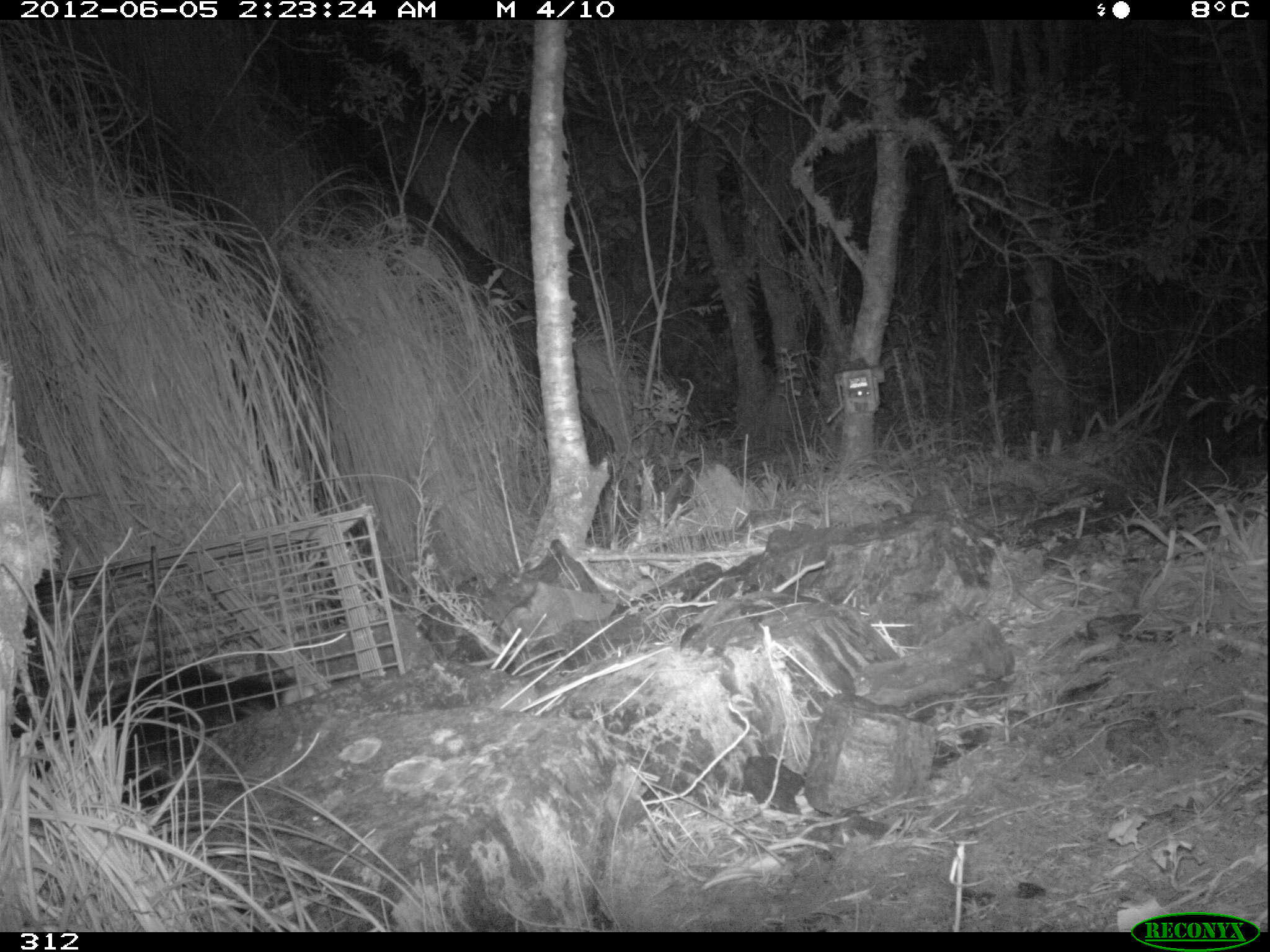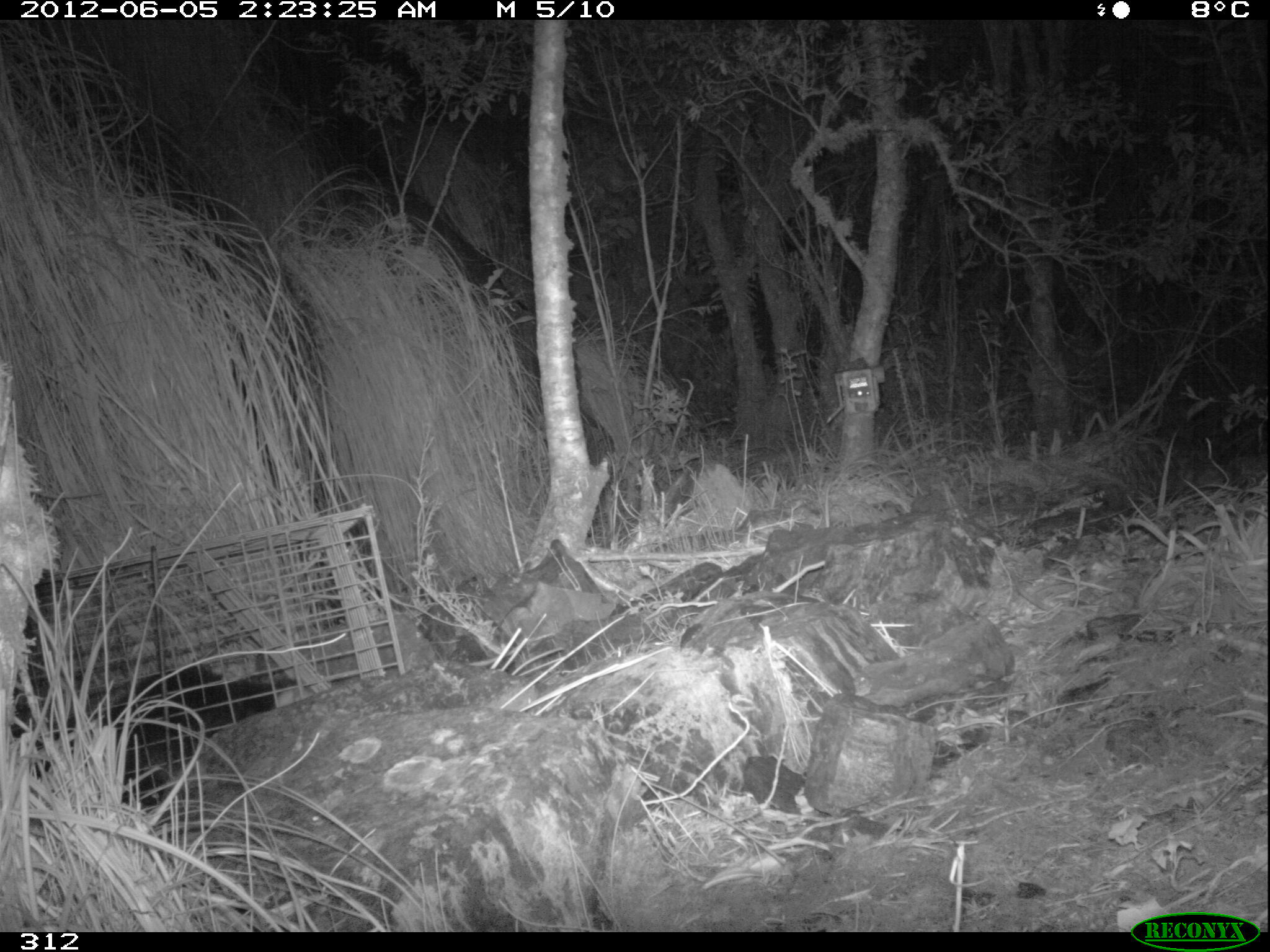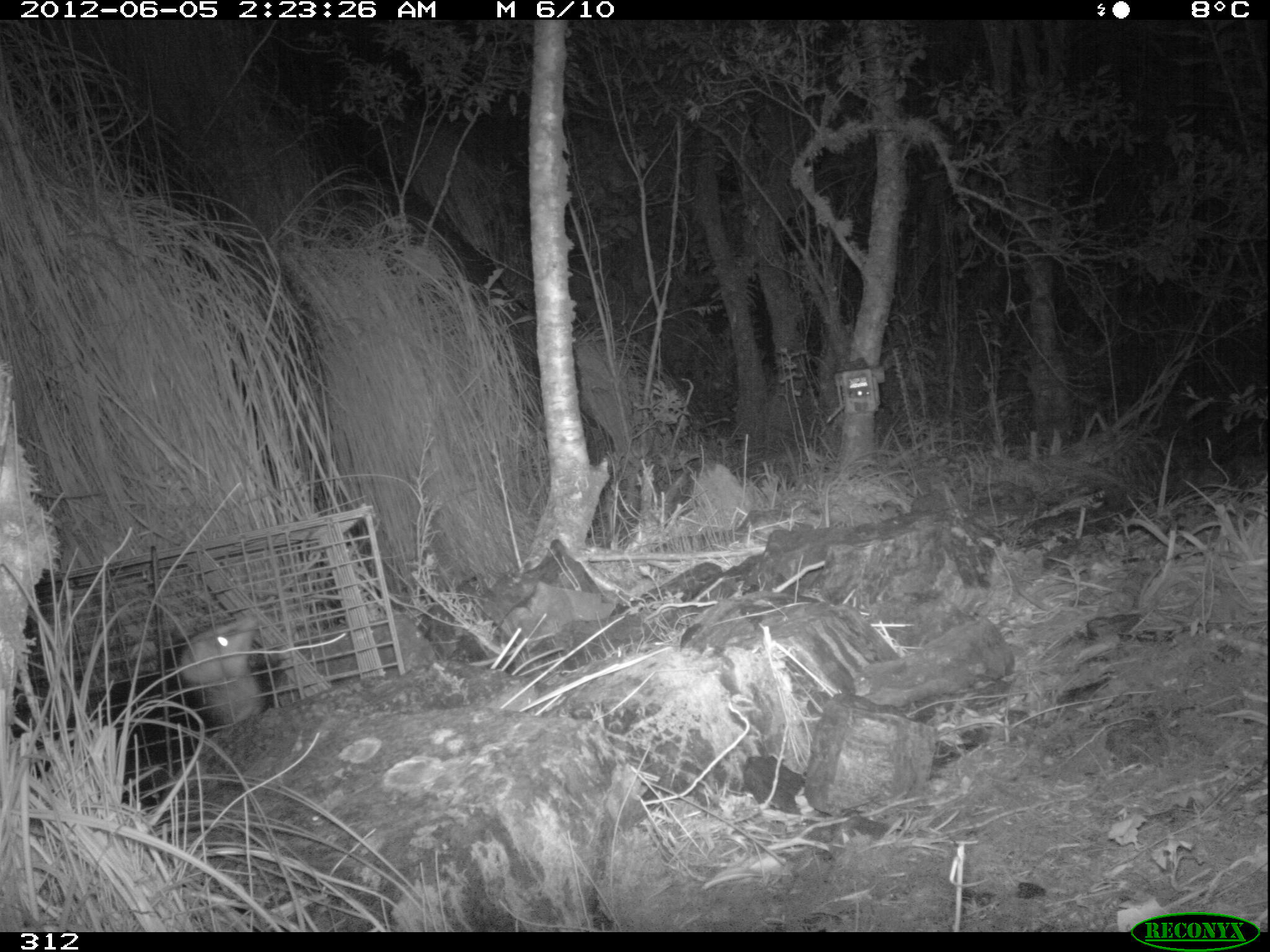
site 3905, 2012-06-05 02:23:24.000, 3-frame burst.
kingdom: Animalia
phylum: Chordata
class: Mammalia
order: Didelphimorphia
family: Didelphidae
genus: Didelphis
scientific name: Didelphis pernigra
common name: andean white-eared opossum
Didelphis pernigra (andean white-eared opossum).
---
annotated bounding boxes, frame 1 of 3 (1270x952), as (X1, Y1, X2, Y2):
didelphis pernigra: (11, 662, 325, 809)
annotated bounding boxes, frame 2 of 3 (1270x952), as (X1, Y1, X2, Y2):
didelphis pernigra: (11, 665, 320, 815)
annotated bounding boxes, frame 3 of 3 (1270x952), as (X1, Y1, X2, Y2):
didelphis pernigra: (11, 604, 265, 805)